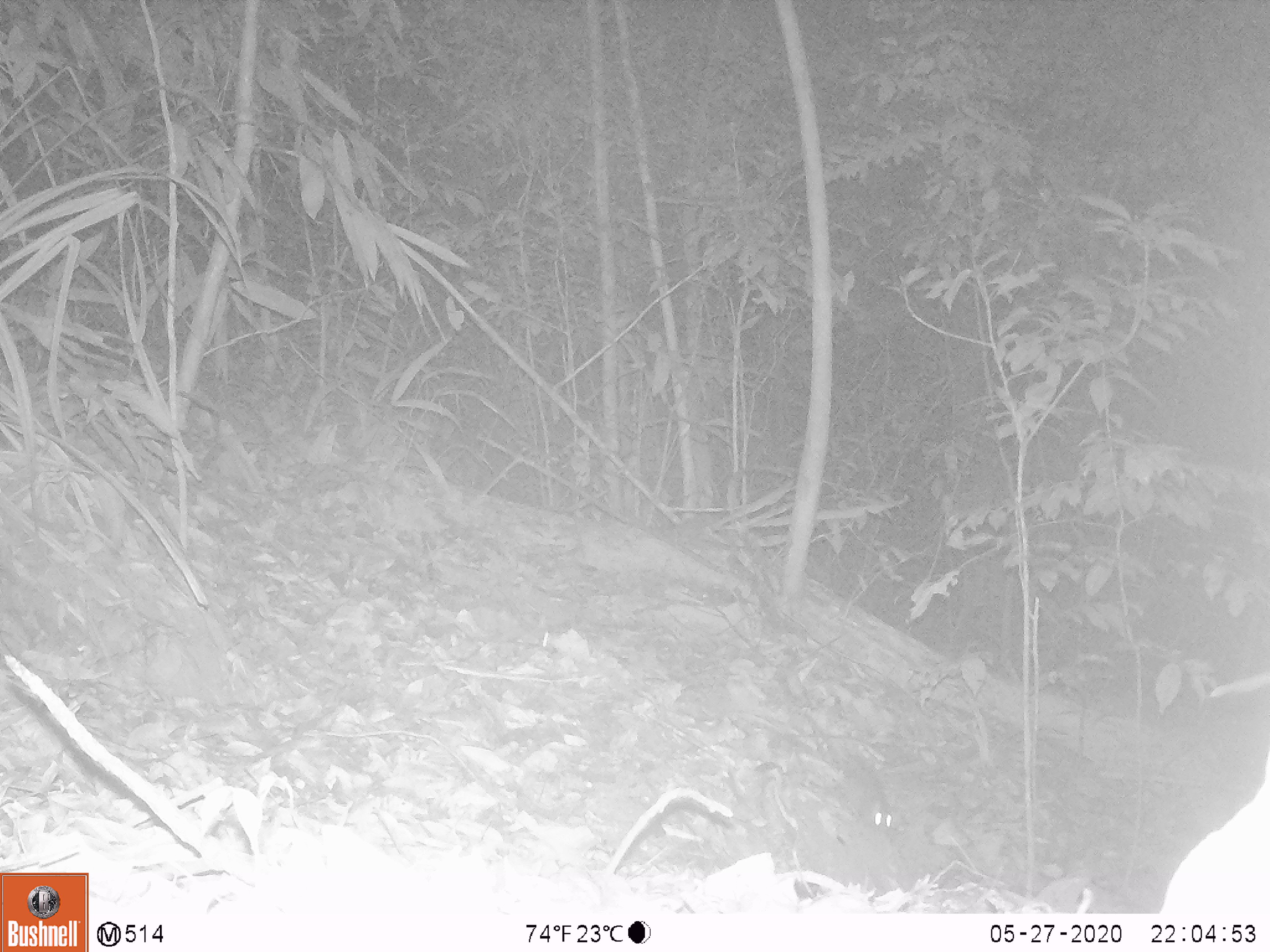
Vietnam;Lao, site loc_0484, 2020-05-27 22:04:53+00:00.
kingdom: Animalia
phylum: Chordata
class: Mammalia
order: Rodentia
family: Muridae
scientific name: Muridae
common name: old-world mice and rats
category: unidentified murid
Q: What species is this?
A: Unidentified murid (old-world mice and rats) (Muridae).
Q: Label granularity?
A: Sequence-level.